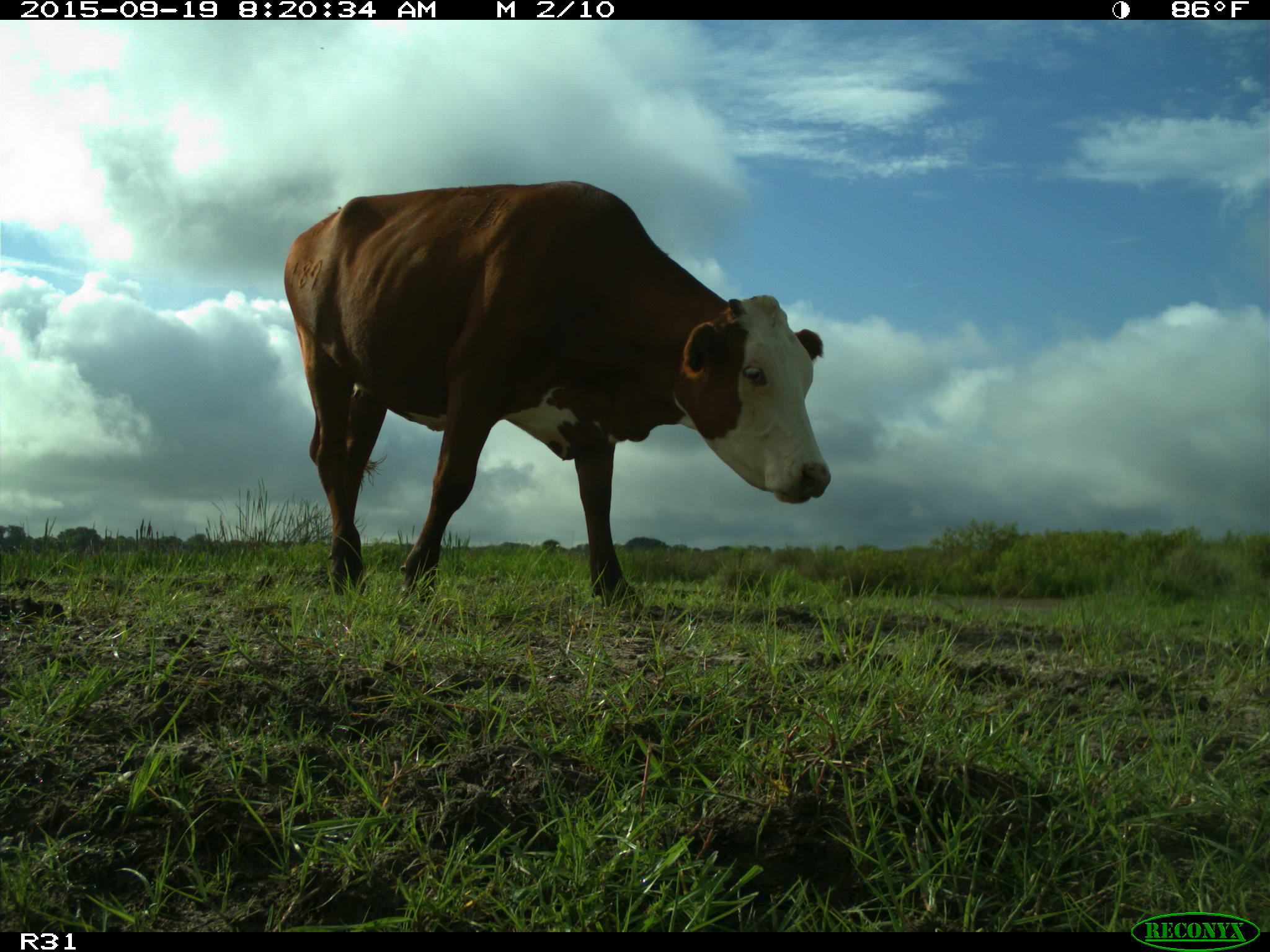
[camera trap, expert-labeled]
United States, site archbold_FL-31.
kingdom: Animalia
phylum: Chordata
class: Mammalia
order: Artiodactyla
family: Bovidae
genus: Bos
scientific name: Bos taurus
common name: domestic cow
Bos taurus (domestic cow).